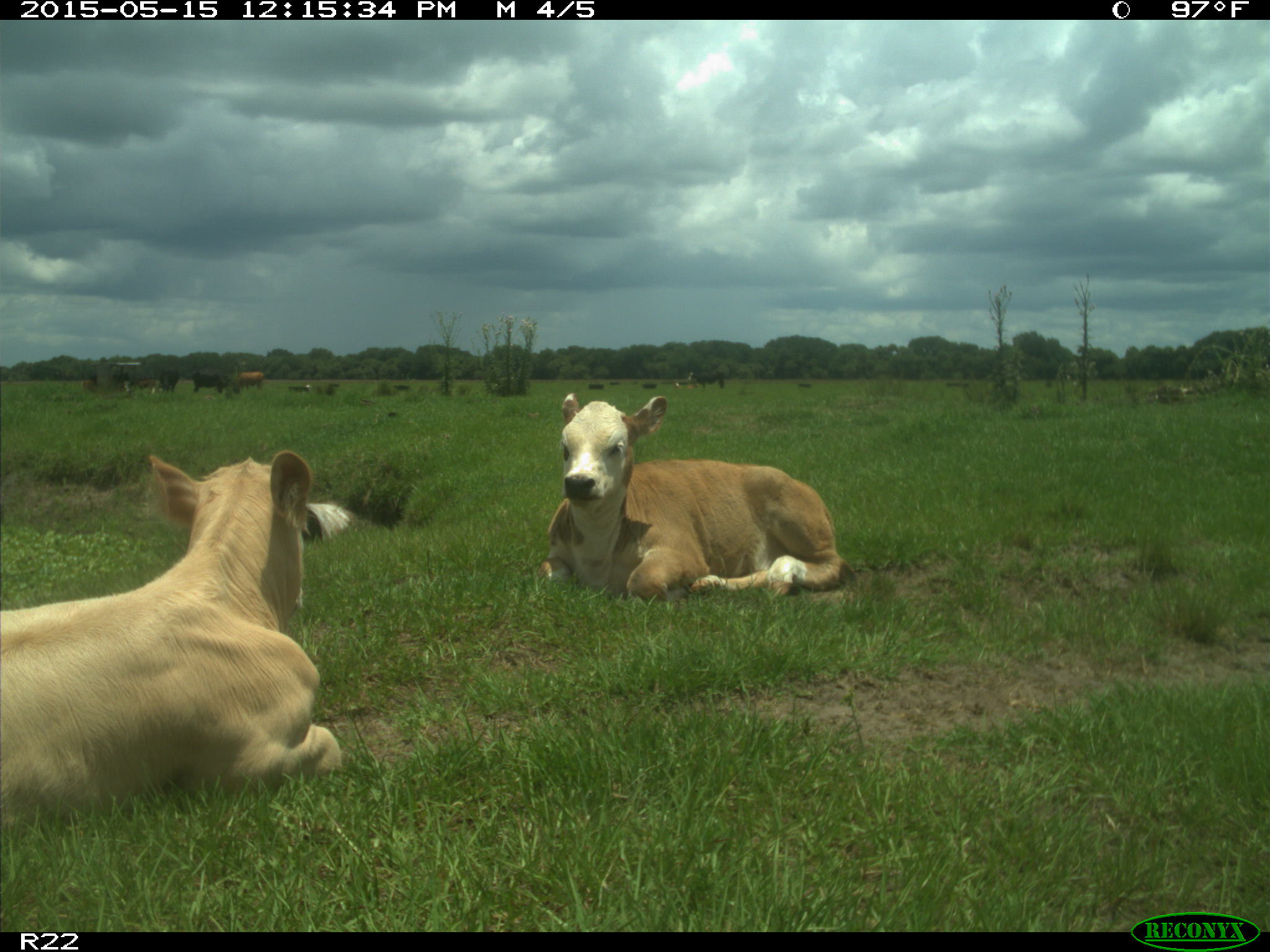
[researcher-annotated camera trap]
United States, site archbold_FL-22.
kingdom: Animalia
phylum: Chordata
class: Mammalia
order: Artiodactyla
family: Bovidae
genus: Bos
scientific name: Bos taurus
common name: domestic cow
Bos taurus (domestic cow).